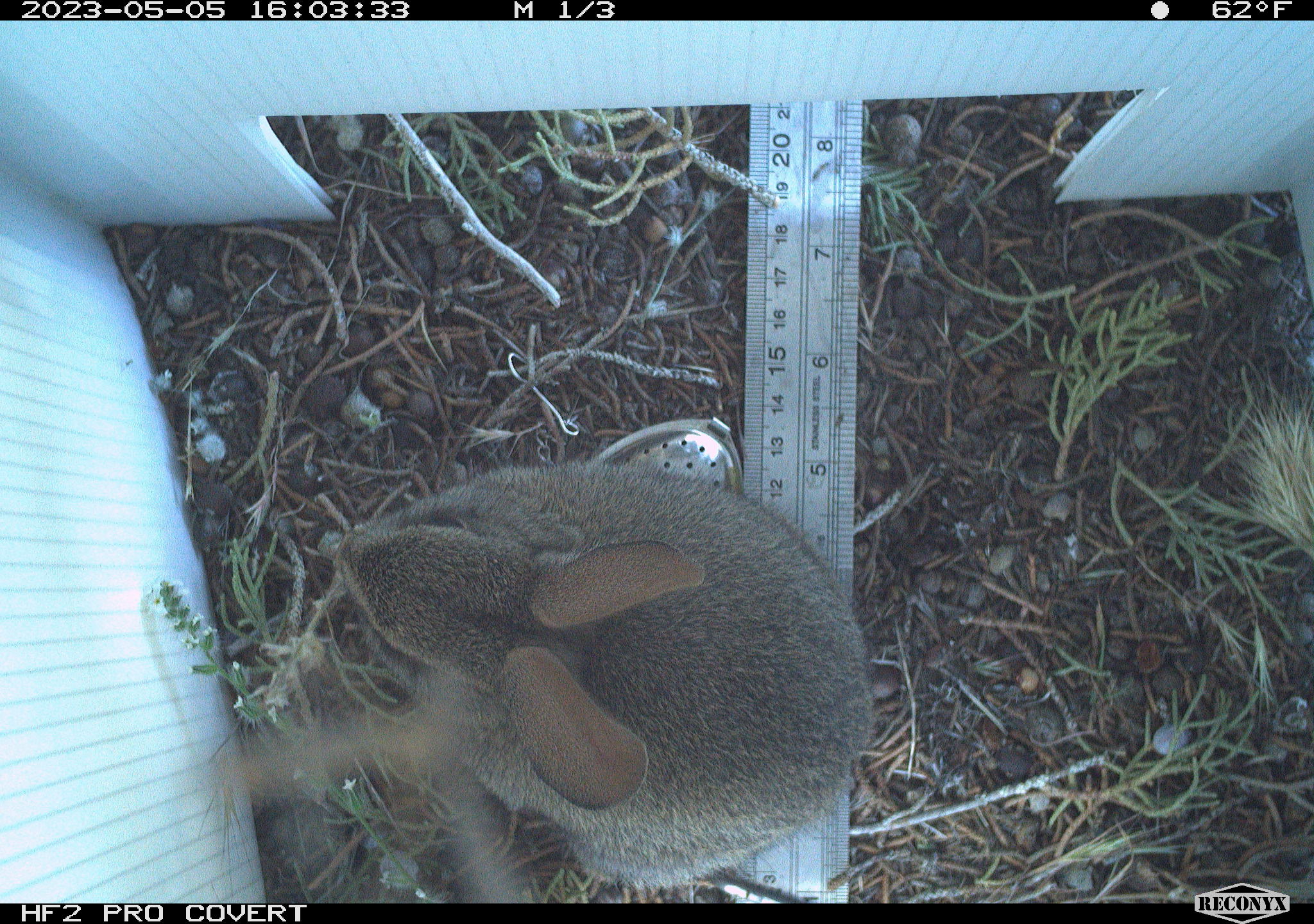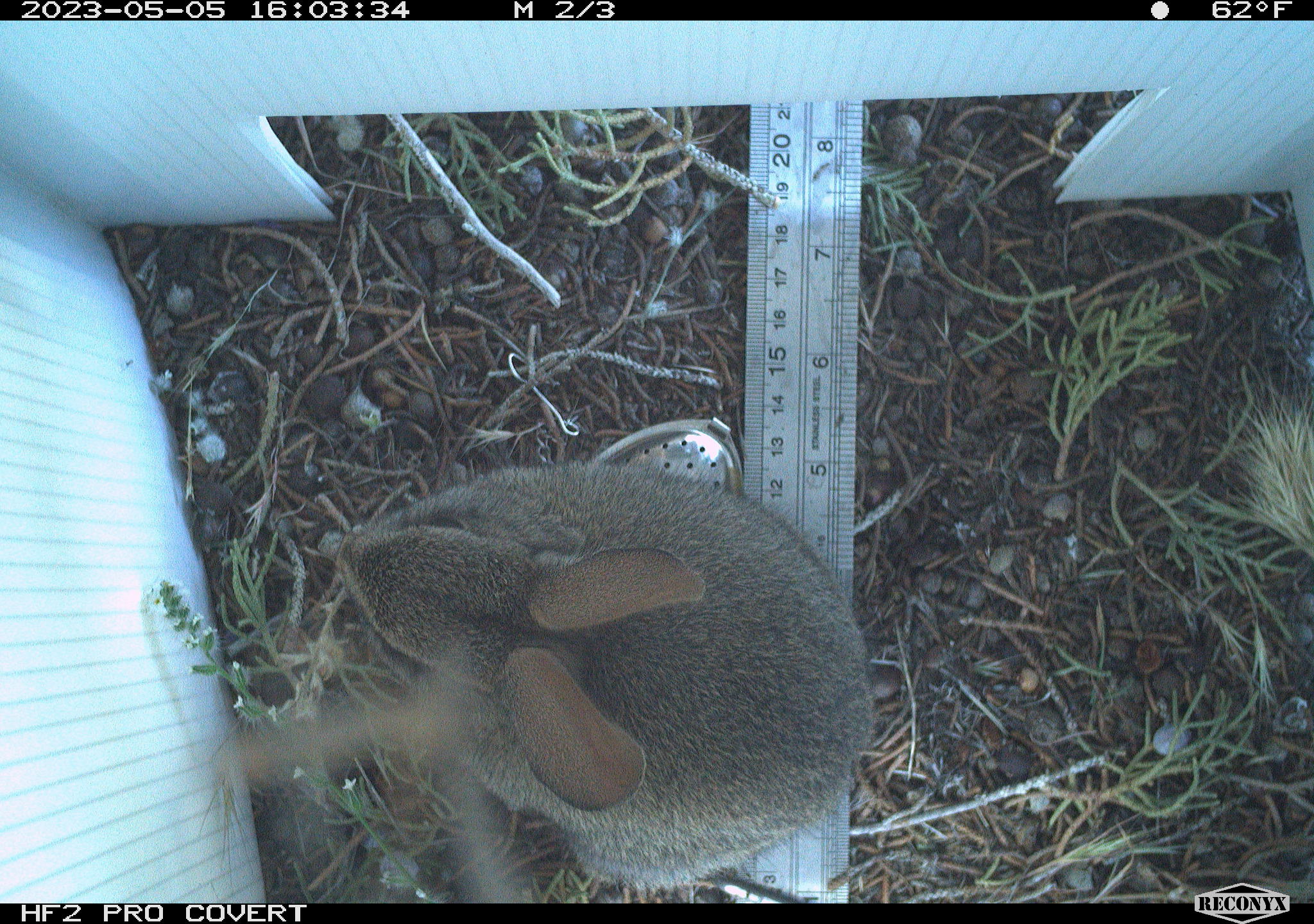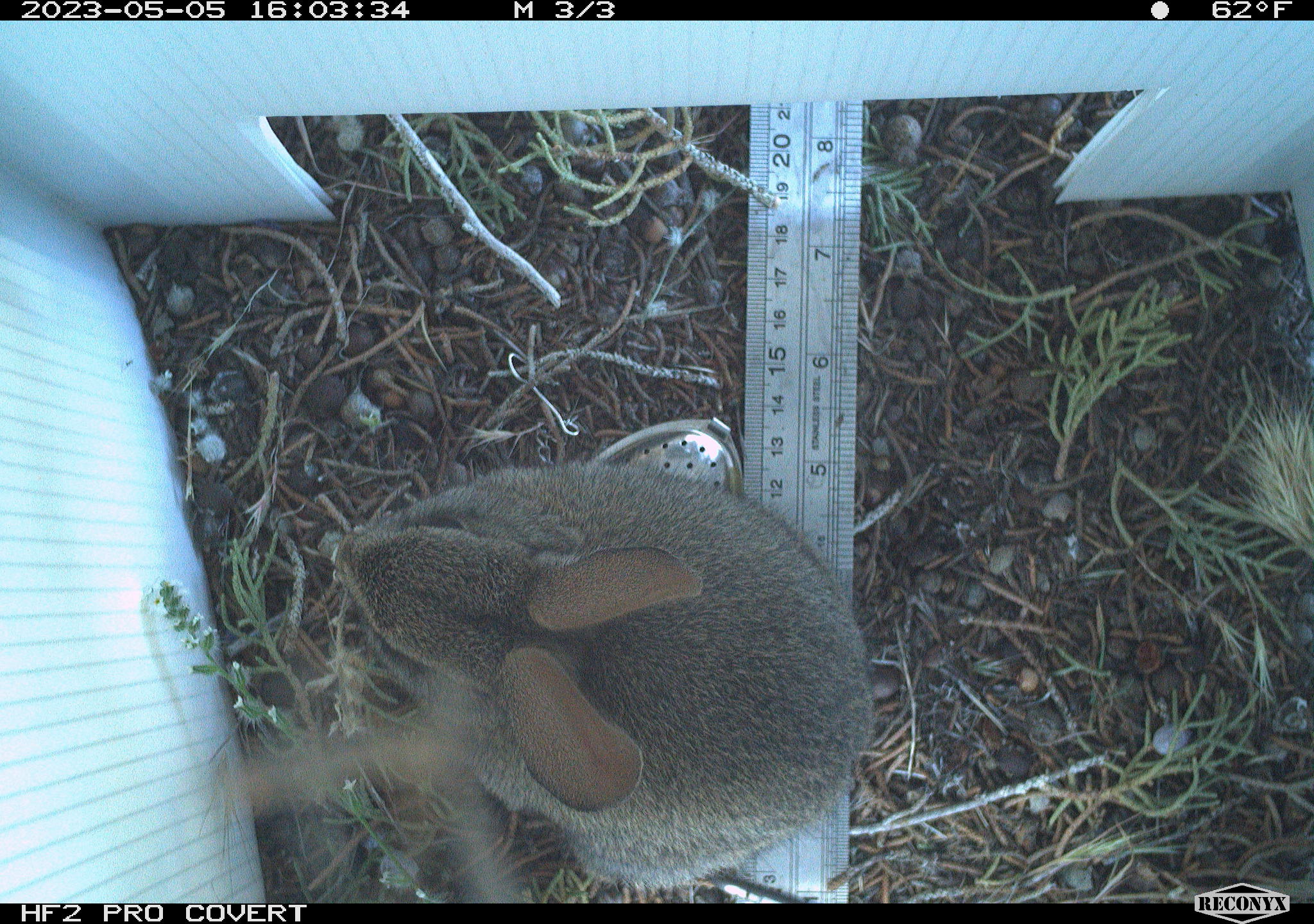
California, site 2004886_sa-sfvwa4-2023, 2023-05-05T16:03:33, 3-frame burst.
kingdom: Animalia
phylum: Chordata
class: Mammalia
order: Lagomorpha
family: Leporidae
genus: Sylvilagus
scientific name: Sylvilagus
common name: cottontail rabbits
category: sylvilagus species